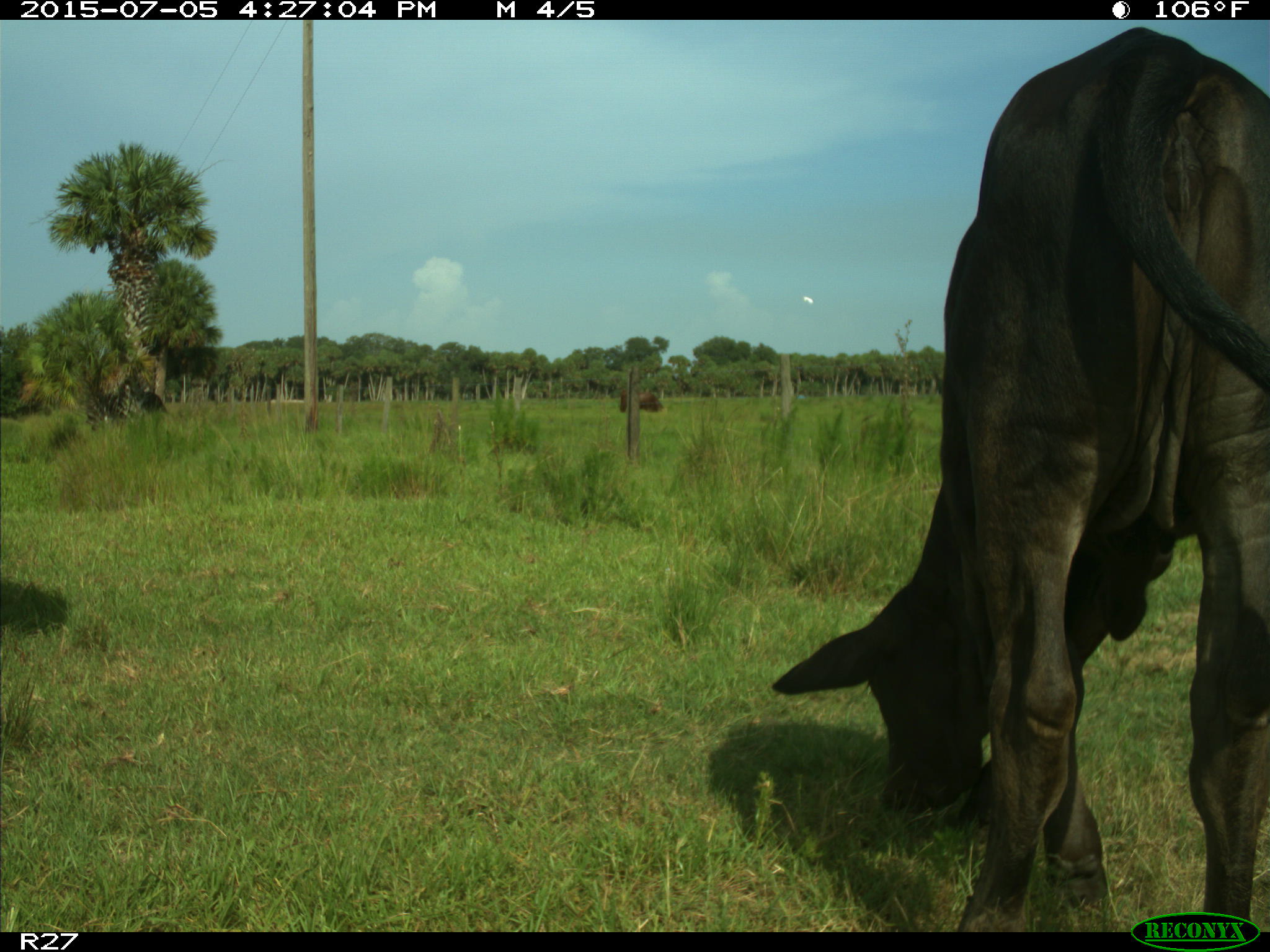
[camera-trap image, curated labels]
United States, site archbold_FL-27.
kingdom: Animalia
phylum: Chordata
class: Mammalia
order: Artiodactyla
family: Bovidae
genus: Bos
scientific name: Bos taurus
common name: domestic cow